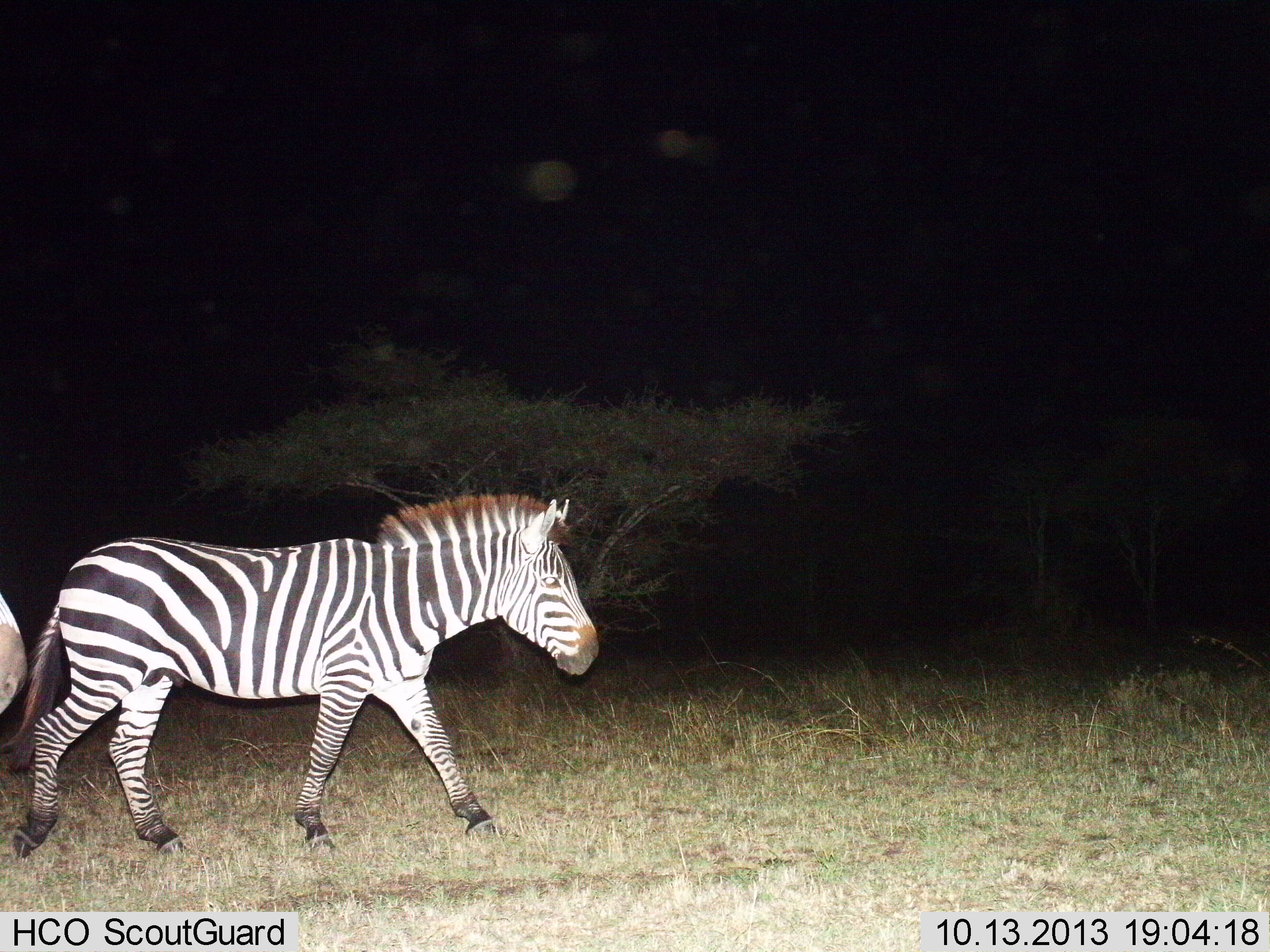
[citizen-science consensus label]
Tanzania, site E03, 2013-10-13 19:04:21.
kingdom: Animalia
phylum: Chordata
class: Mammalia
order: Perissodactyla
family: Equidae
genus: Equus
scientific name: Equus quagga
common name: plains zebra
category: zebra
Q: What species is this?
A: Zebra (plains zebra) (Equus quagga).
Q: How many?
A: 2.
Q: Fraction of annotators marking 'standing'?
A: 8%.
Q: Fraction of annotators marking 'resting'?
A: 0%.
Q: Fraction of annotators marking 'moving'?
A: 100%.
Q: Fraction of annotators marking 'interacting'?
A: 0%.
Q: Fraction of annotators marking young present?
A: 0%.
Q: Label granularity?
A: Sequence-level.